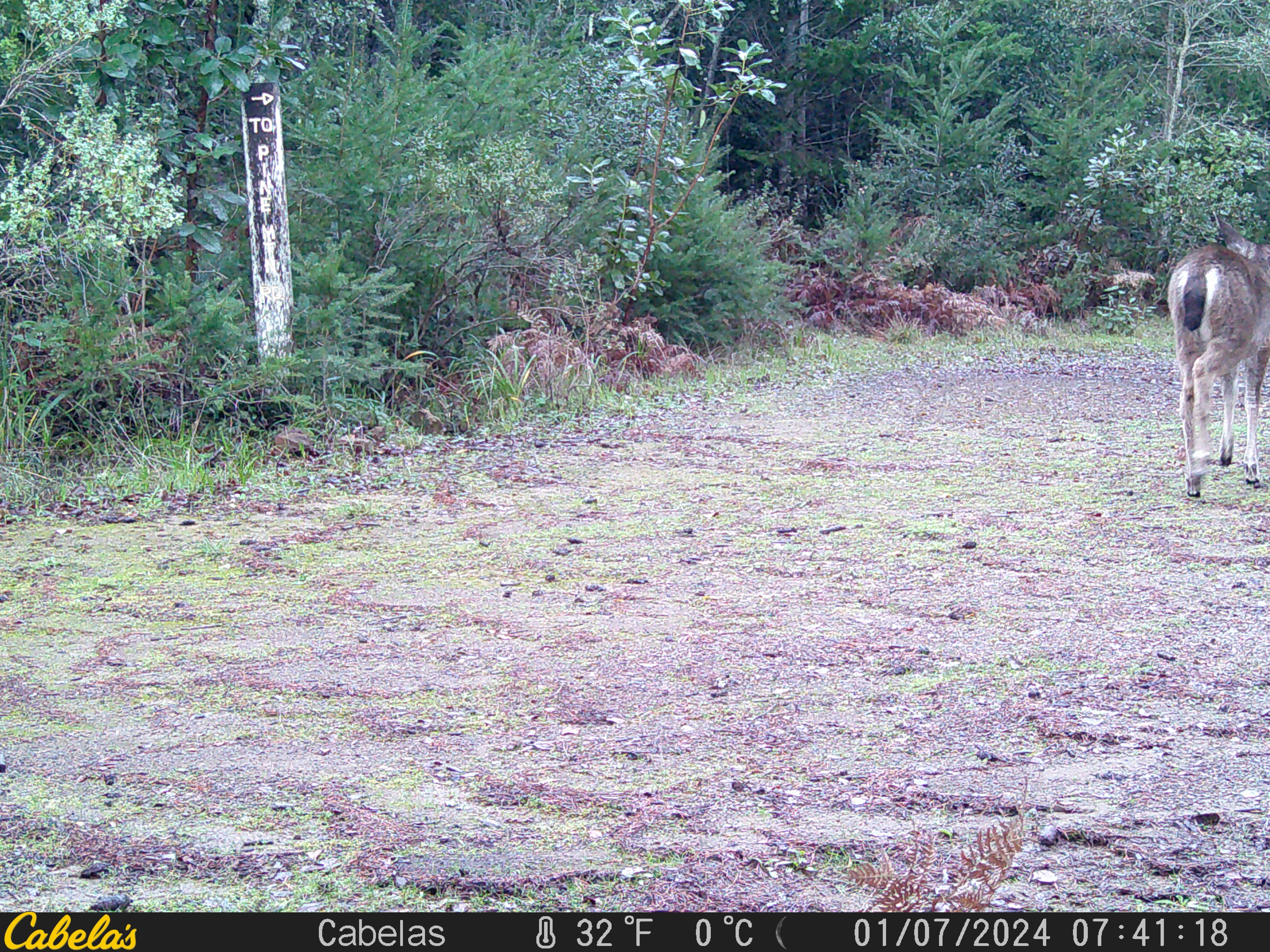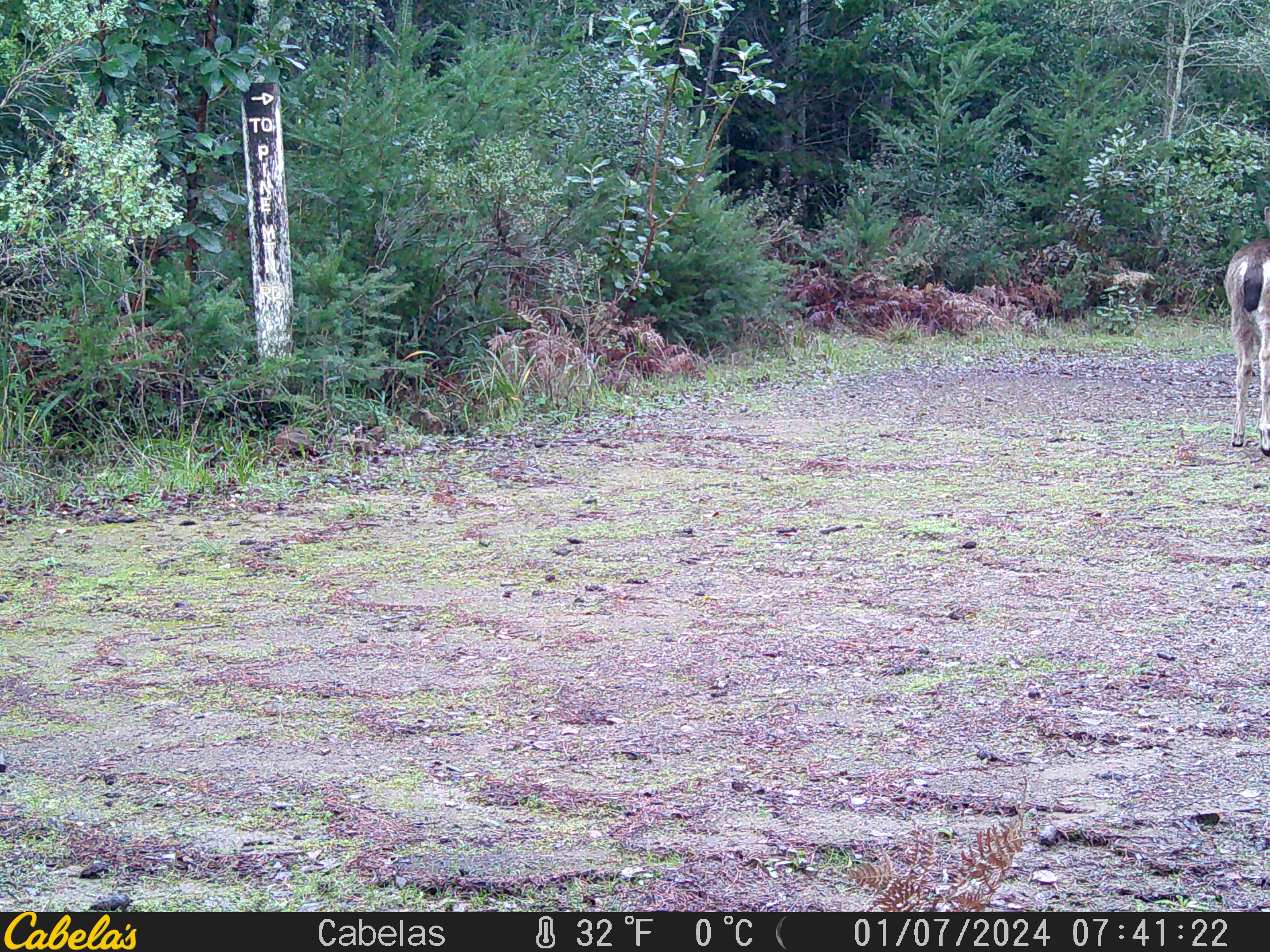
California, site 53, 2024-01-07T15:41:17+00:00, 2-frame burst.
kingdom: Animalia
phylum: Chordata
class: Mammalia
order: Artiodactyla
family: Cervidae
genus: Odocoileus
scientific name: Odocoileus hemionus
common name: mule deer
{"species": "mule deer (Odocoileus hemionus)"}